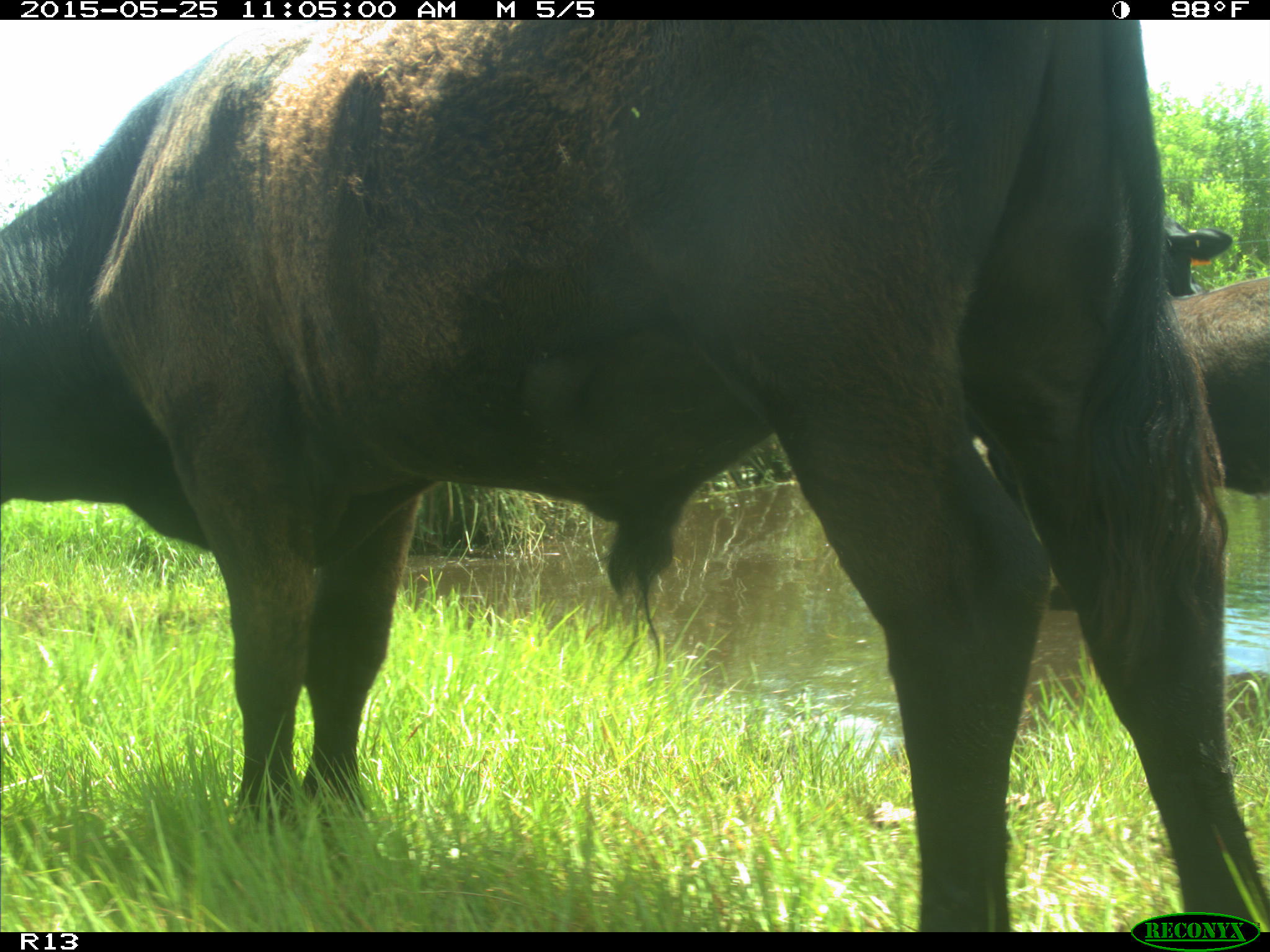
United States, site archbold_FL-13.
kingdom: Animalia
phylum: Chordata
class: Mammalia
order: Artiodactyla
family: Bovidae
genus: Bos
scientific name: Bos taurus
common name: domestic cow